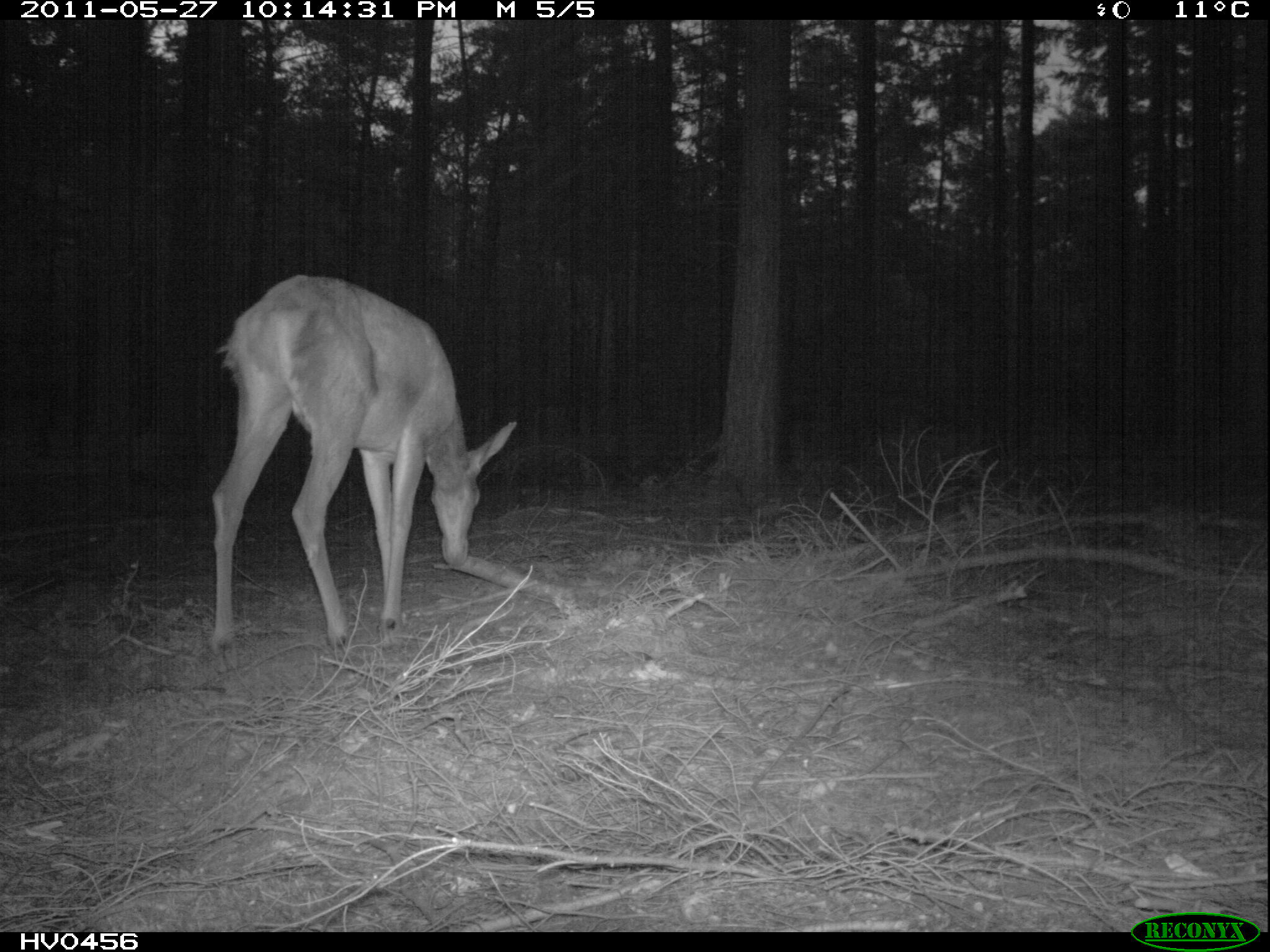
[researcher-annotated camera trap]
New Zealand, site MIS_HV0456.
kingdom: Animalia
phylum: Chordata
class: Mammalia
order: Artiodactyla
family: Cervidae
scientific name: Cervidae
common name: deer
Deer (Cervidae).